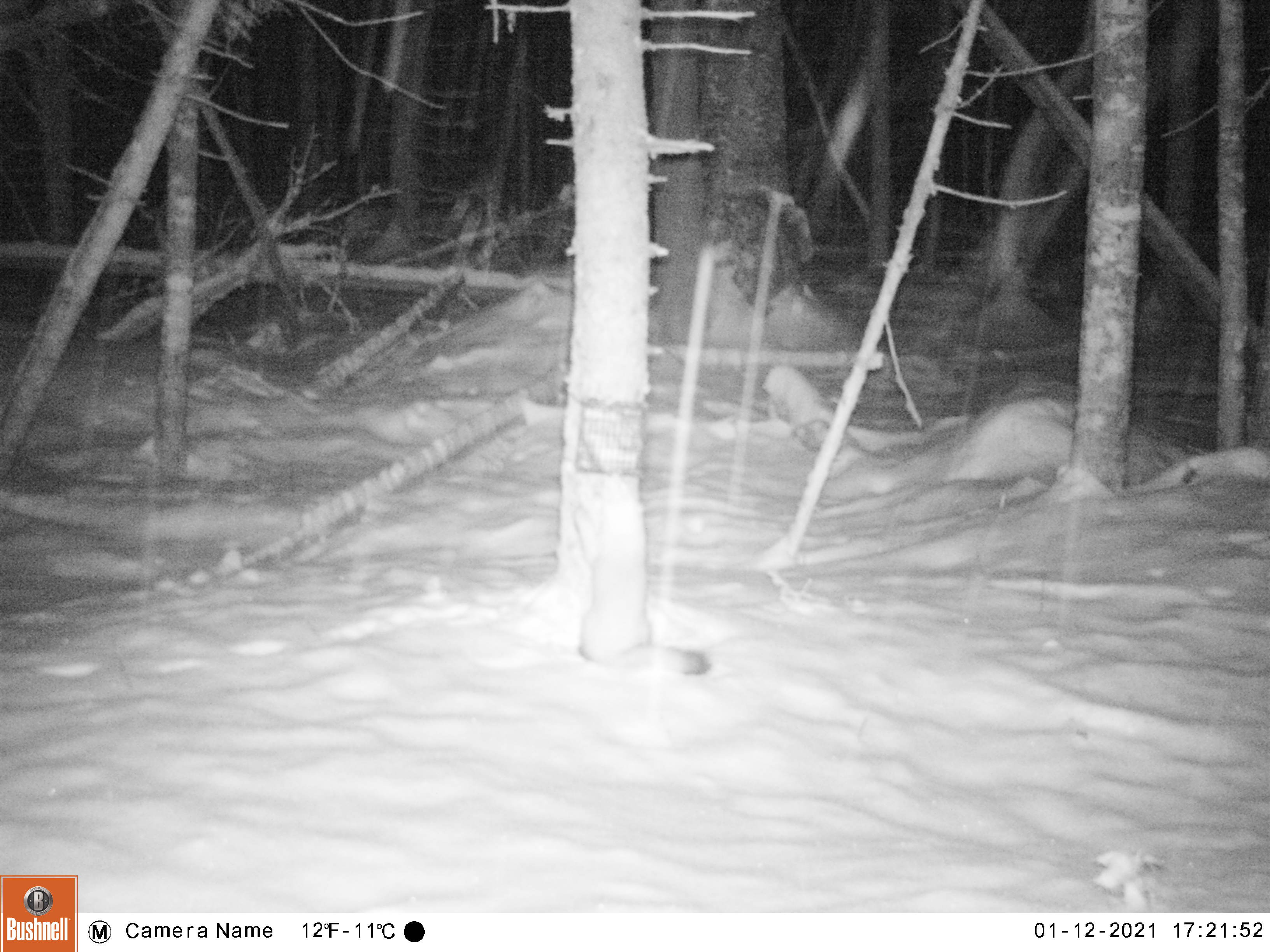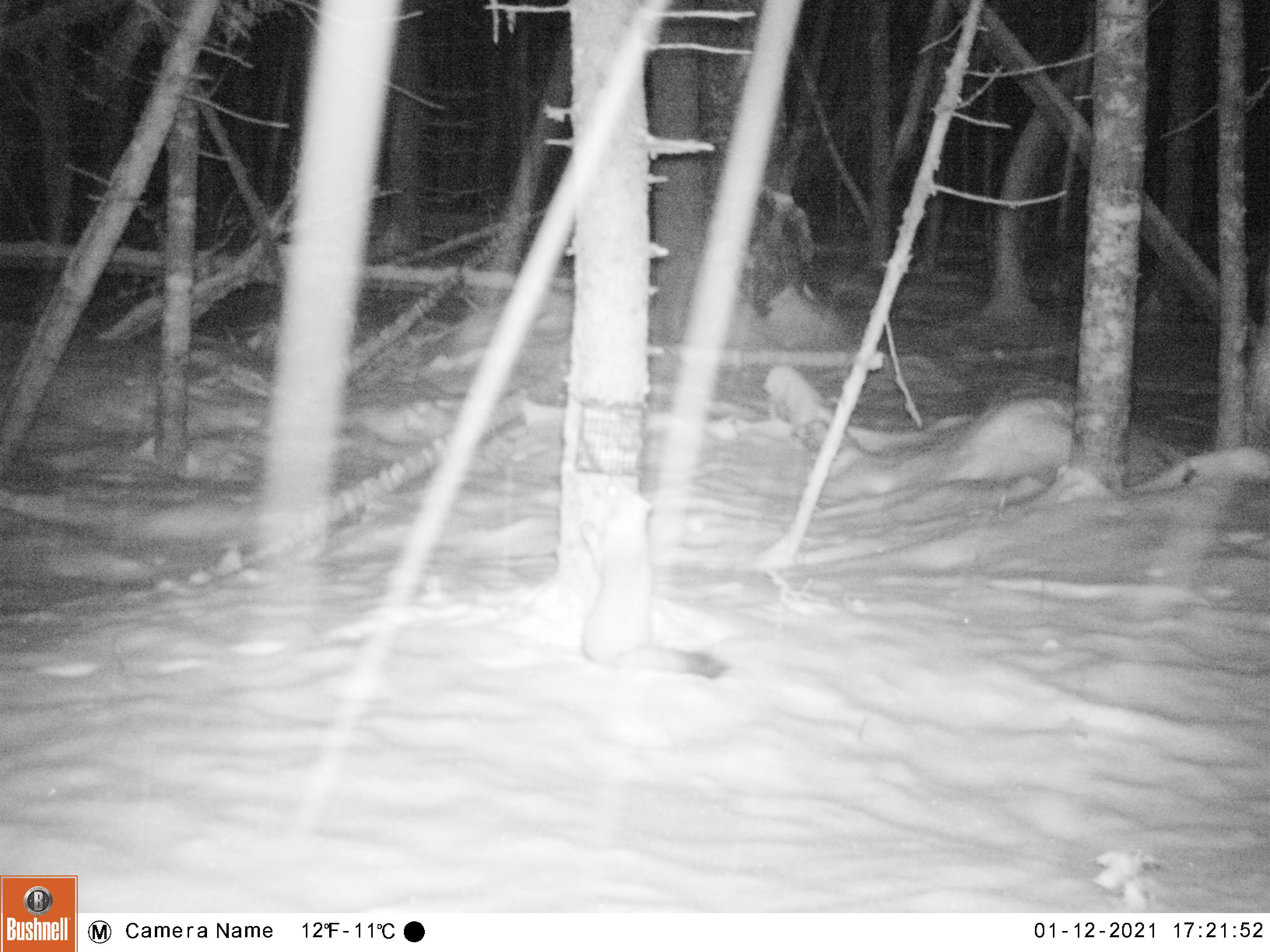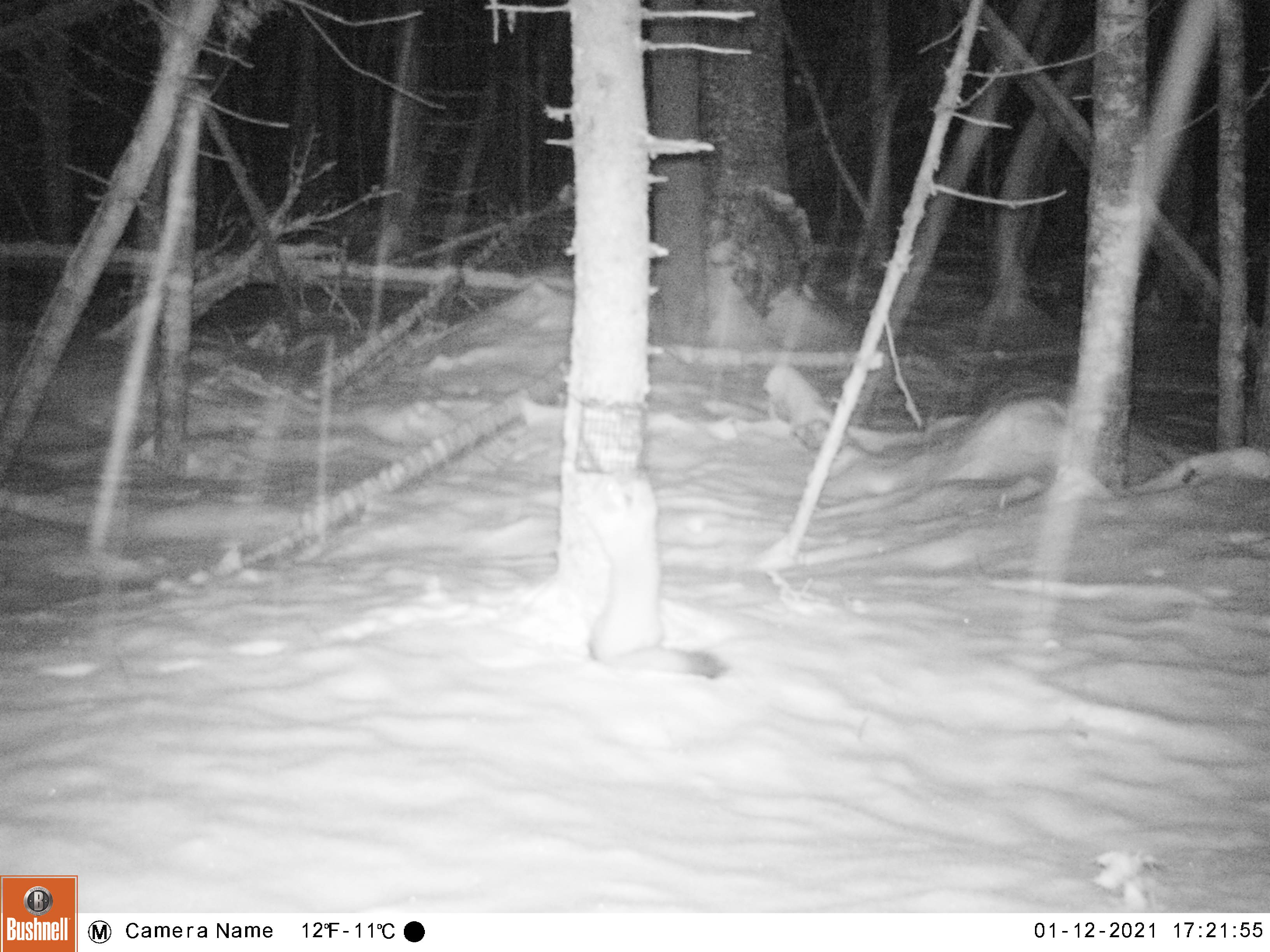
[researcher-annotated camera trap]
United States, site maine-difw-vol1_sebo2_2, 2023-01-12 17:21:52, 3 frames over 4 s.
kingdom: Animalia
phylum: Chordata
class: Mammalia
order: Carnivora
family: Mustelidae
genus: Martes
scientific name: Martes americana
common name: american marten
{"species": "american marten (Martes americana)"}